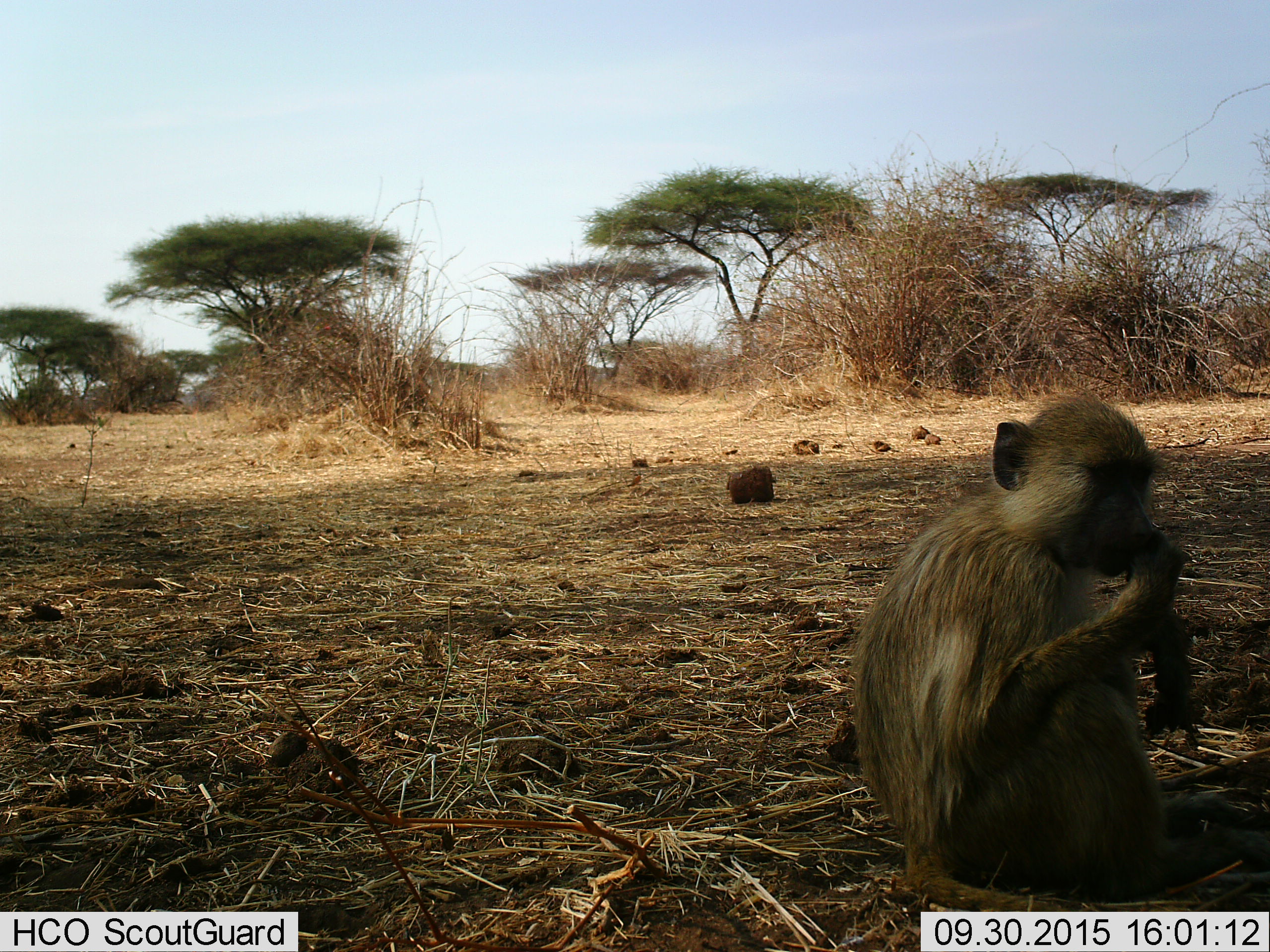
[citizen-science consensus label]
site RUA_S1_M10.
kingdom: Animalia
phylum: Chordata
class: Mammalia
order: Primates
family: Cercopithecidae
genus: Papio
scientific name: Papio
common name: baboon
Baboon (Papio), count 1. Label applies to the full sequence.